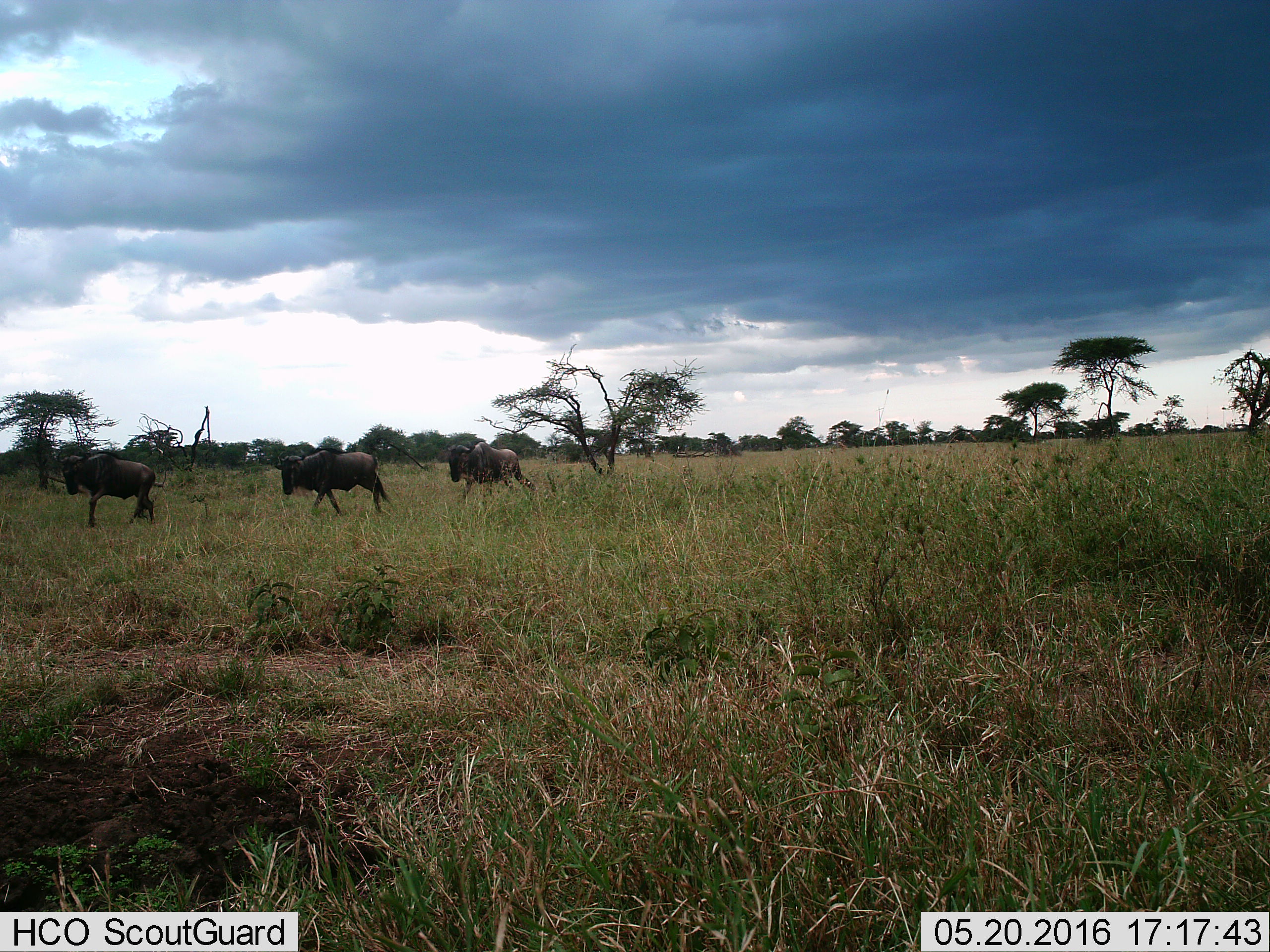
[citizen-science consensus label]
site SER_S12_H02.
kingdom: Animalia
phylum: Chordata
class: Mammalia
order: Artiodactyla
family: Bovidae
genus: Connochaetes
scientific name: Connochaetes taurinus taurinus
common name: blue wildebeest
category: wildebeestblue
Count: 3.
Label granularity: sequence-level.